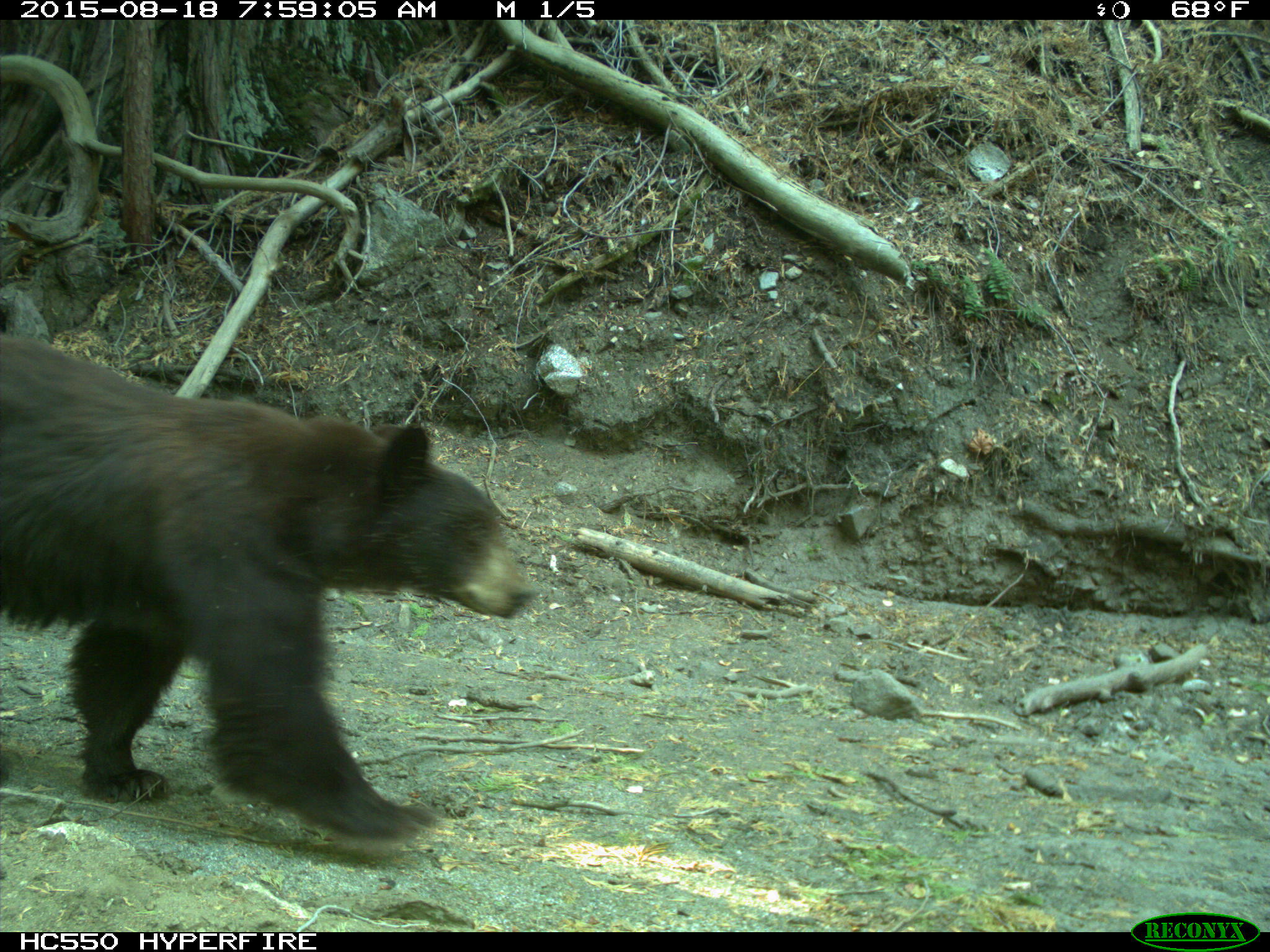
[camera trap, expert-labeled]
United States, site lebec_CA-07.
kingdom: Animalia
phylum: Chordata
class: Mammalia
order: Carnivora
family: Ursidae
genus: Ursus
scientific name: Ursus americanus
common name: american black bear